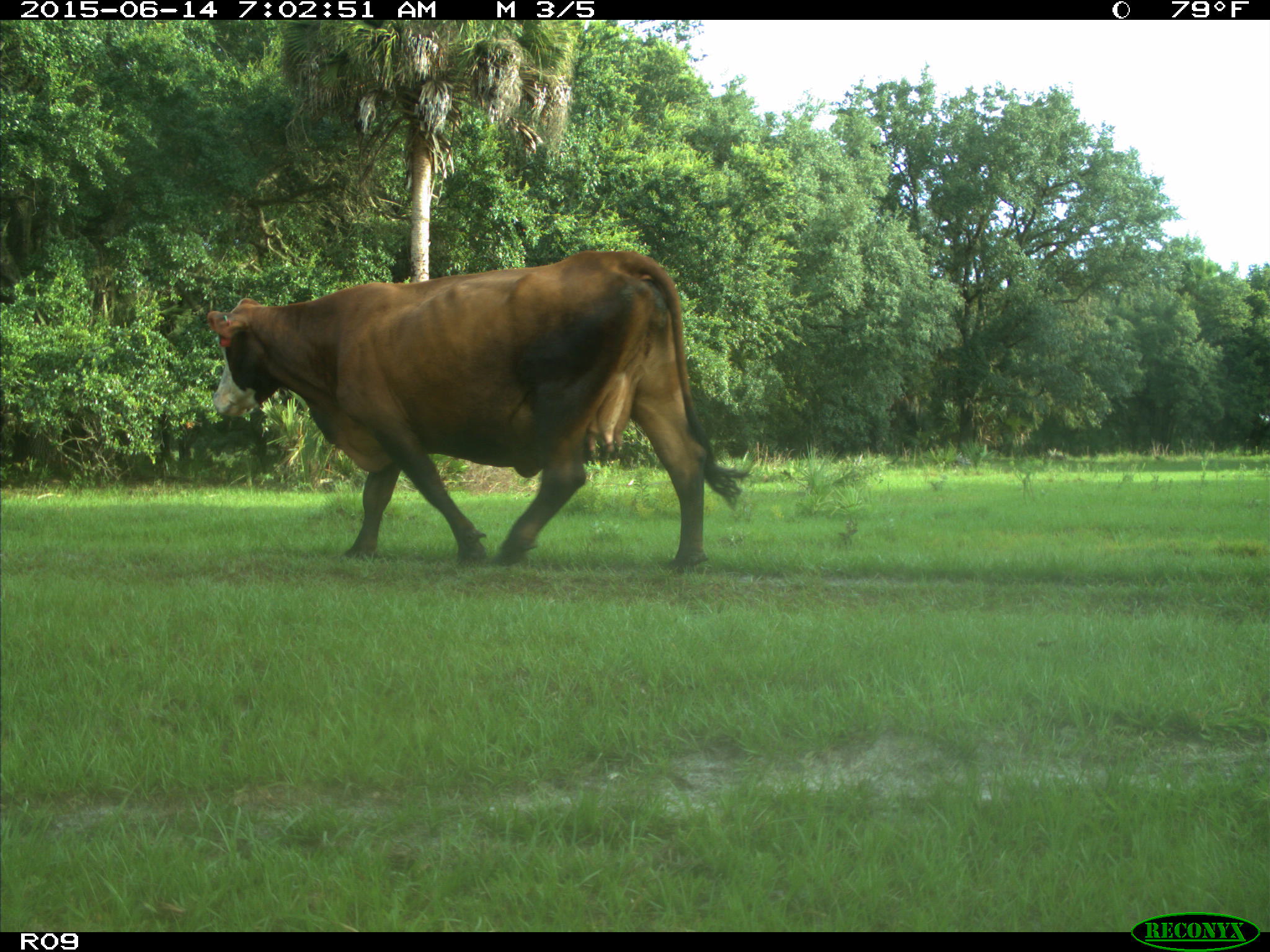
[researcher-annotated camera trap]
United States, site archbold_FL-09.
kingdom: Animalia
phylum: Chordata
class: Mammalia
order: Artiodactyla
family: Bovidae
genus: Bos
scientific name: Bos taurus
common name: domestic cow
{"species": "Bos taurus (domestic cow)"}